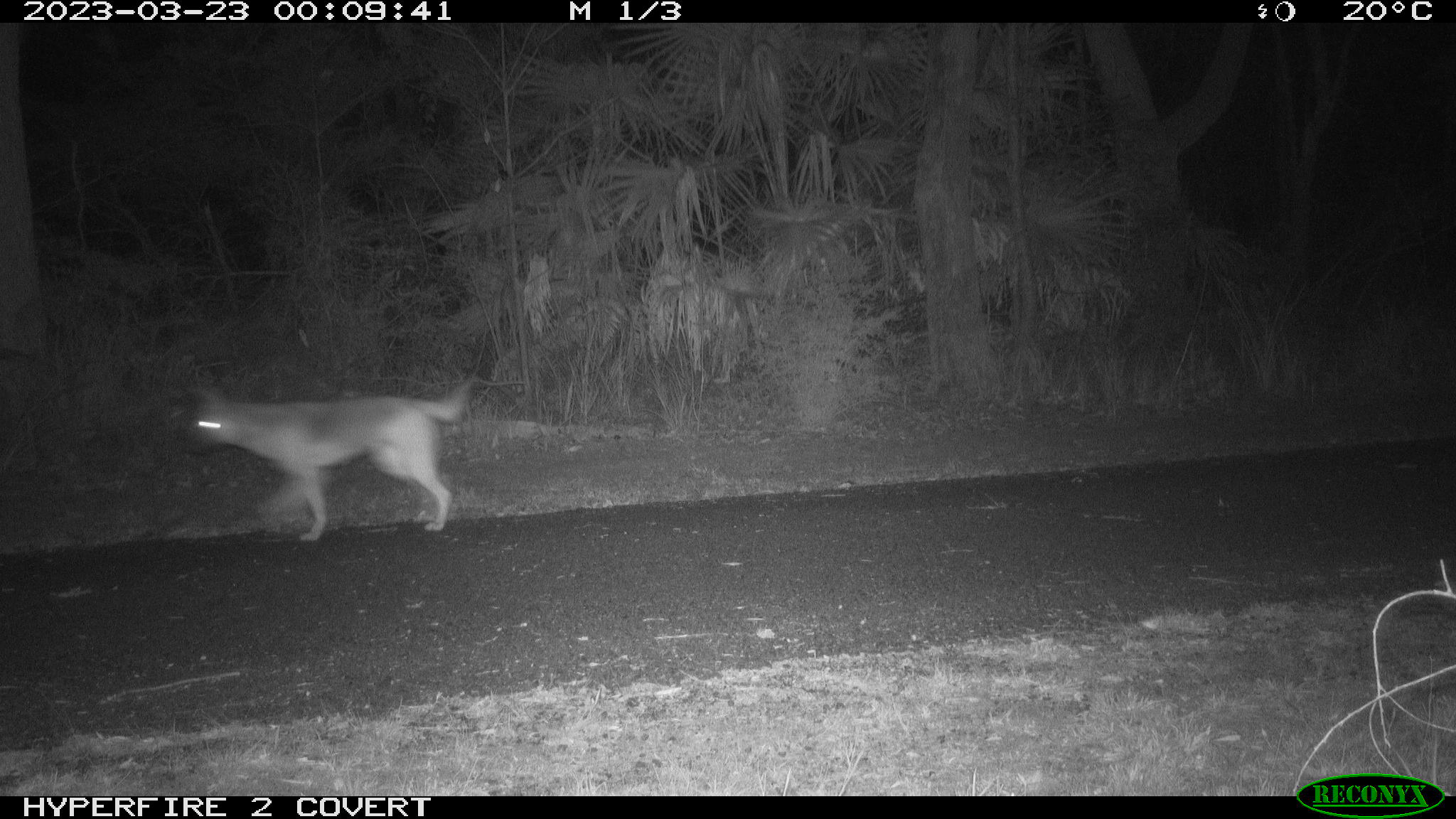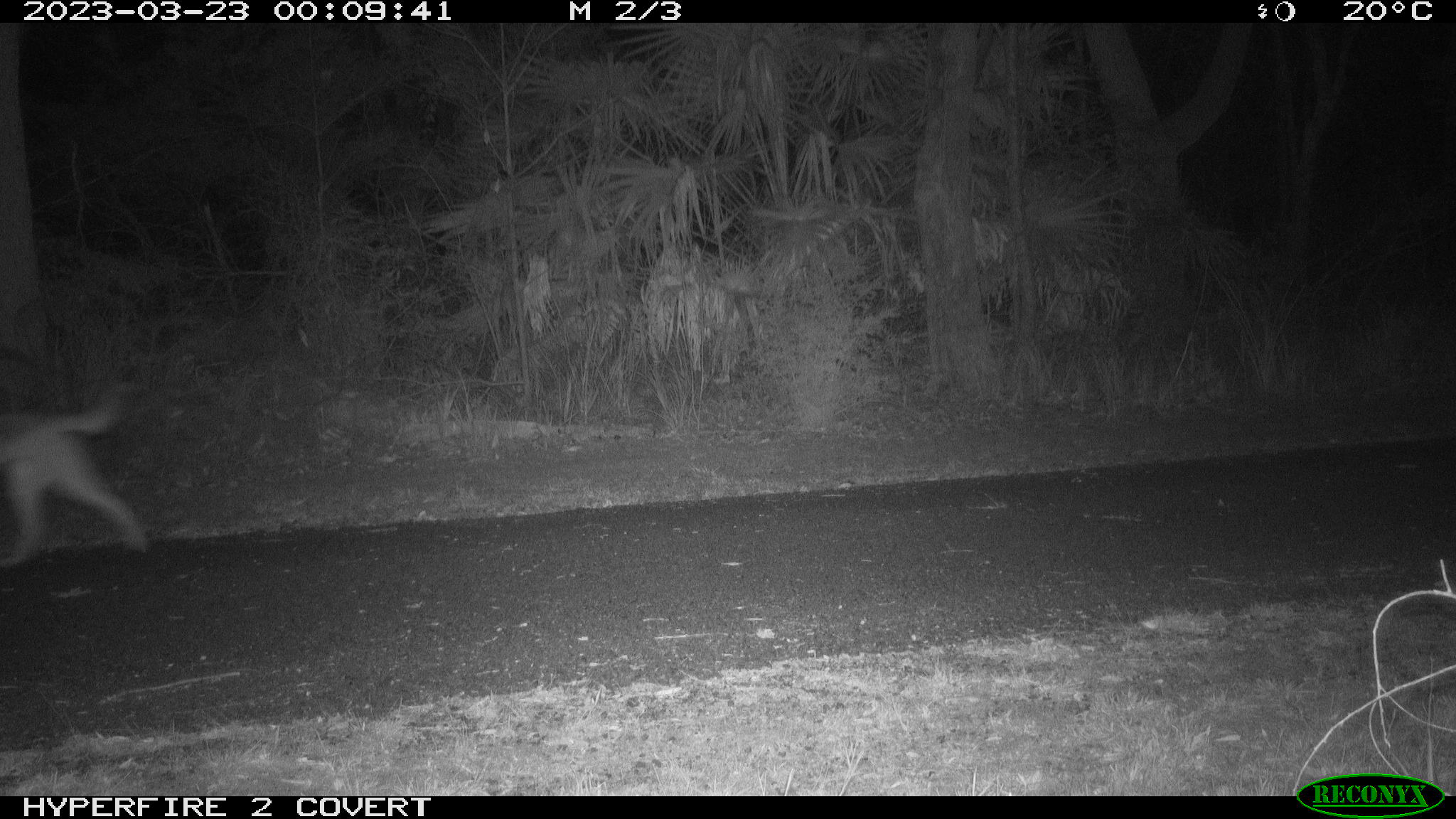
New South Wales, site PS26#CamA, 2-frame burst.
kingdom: Animalia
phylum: Chordata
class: Mammalia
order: Carnivora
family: Canidae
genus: Canis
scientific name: Canis familiaris dingo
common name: dingo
Dingo (Canis familiaris dingo).